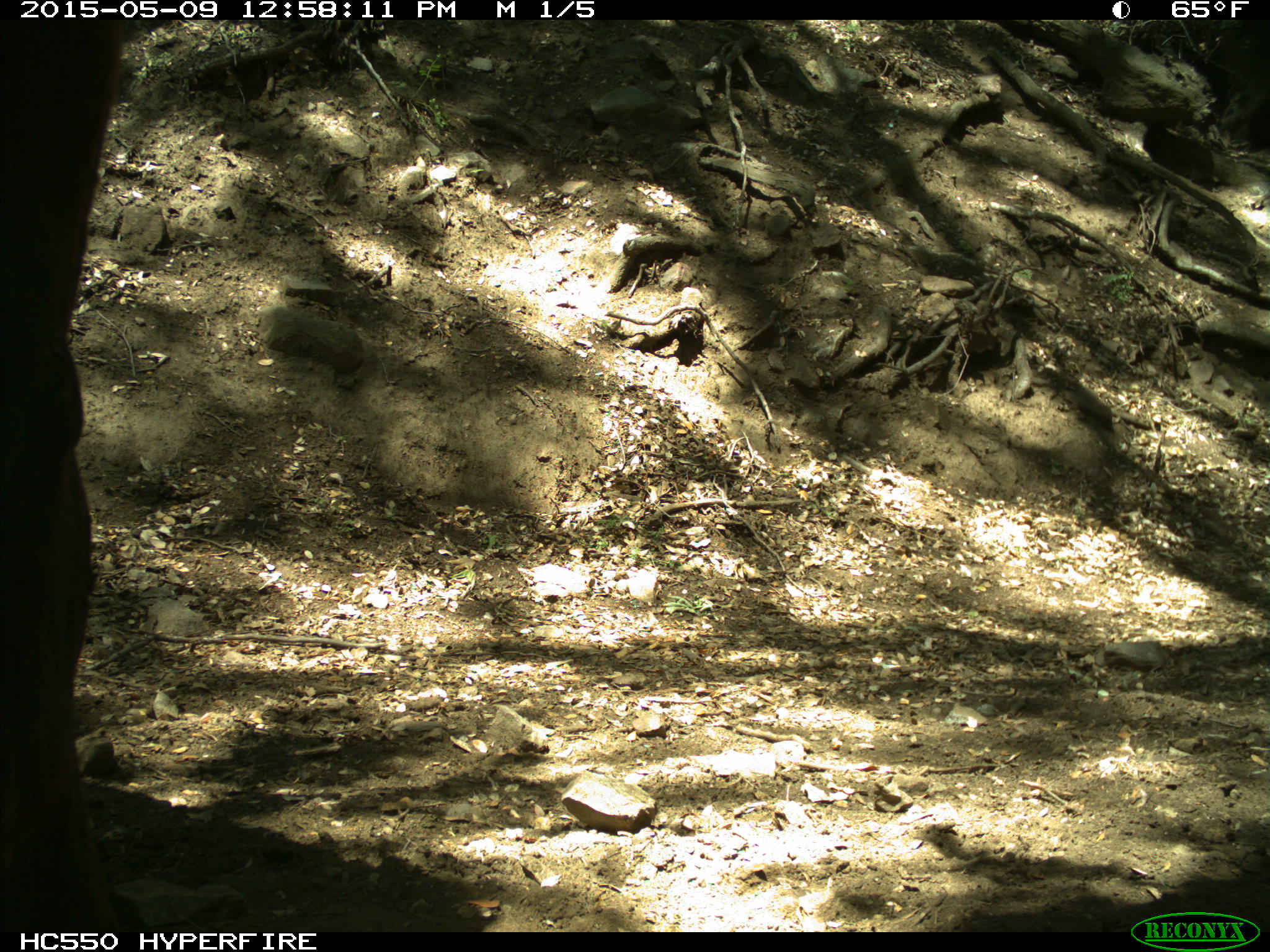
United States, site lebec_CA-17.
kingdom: Animalia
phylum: Chordata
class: Mammalia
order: Artiodactyla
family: Bovidae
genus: Bos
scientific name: Bos taurus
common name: domestic cow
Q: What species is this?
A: Bos taurus (domestic cow).